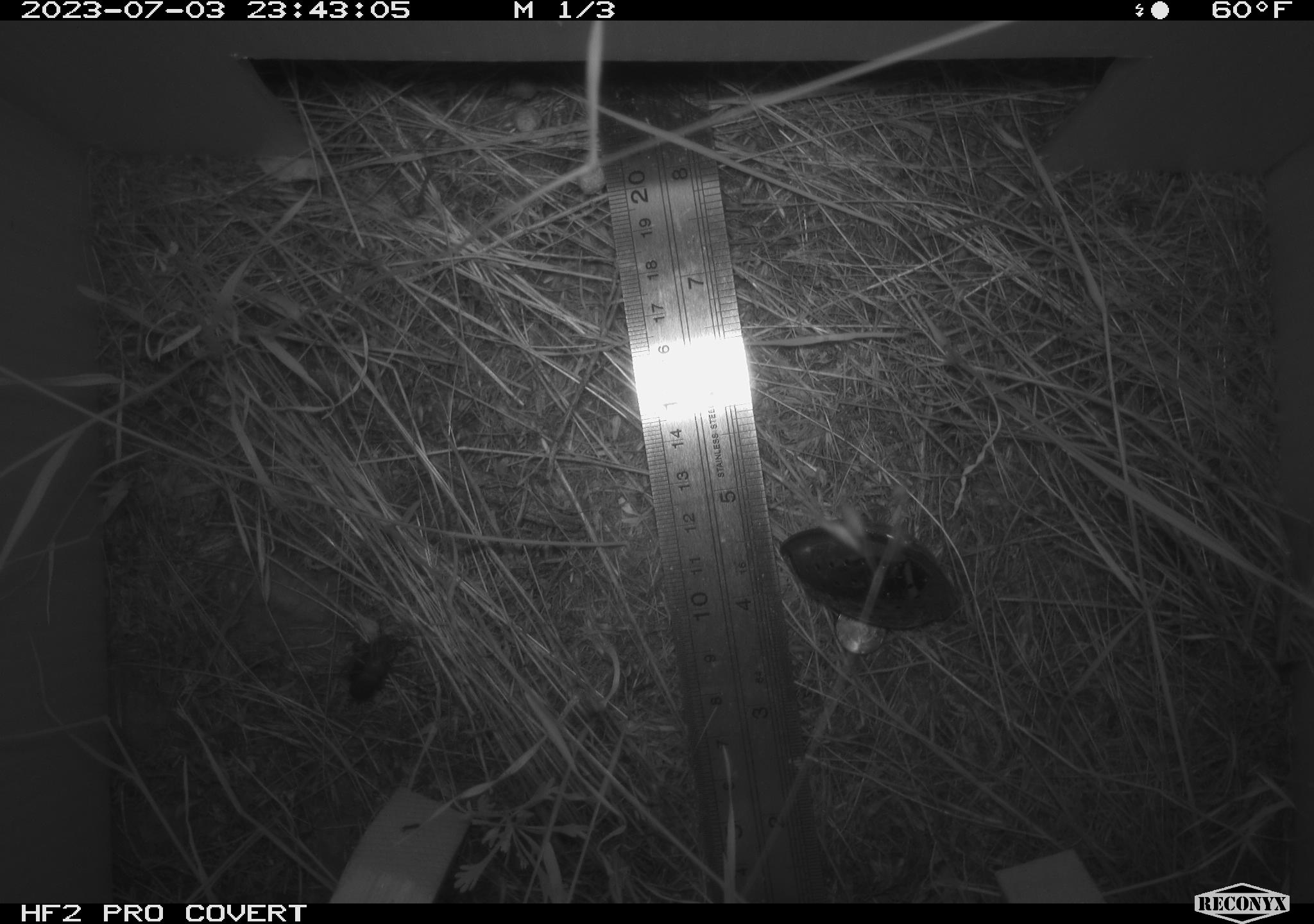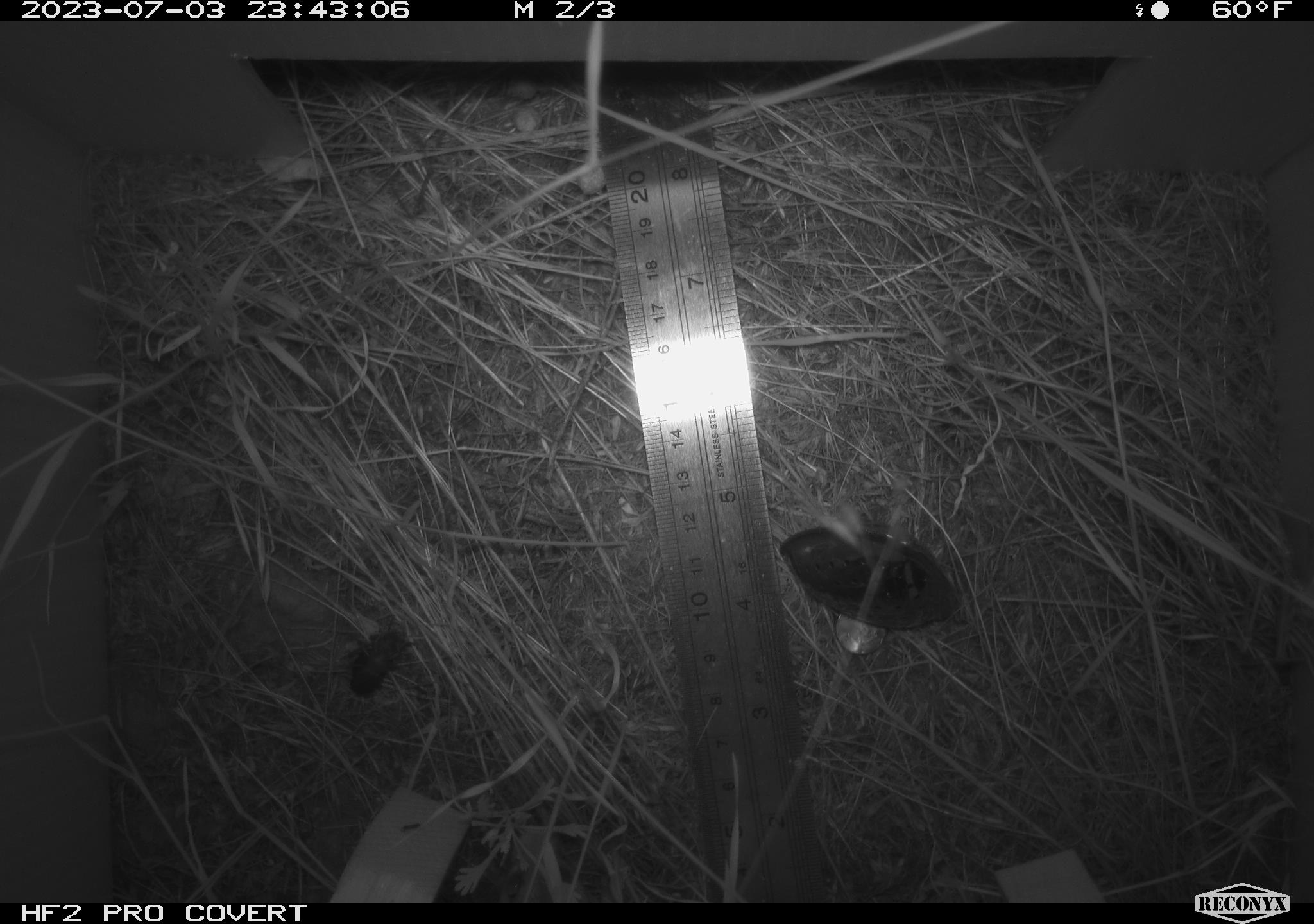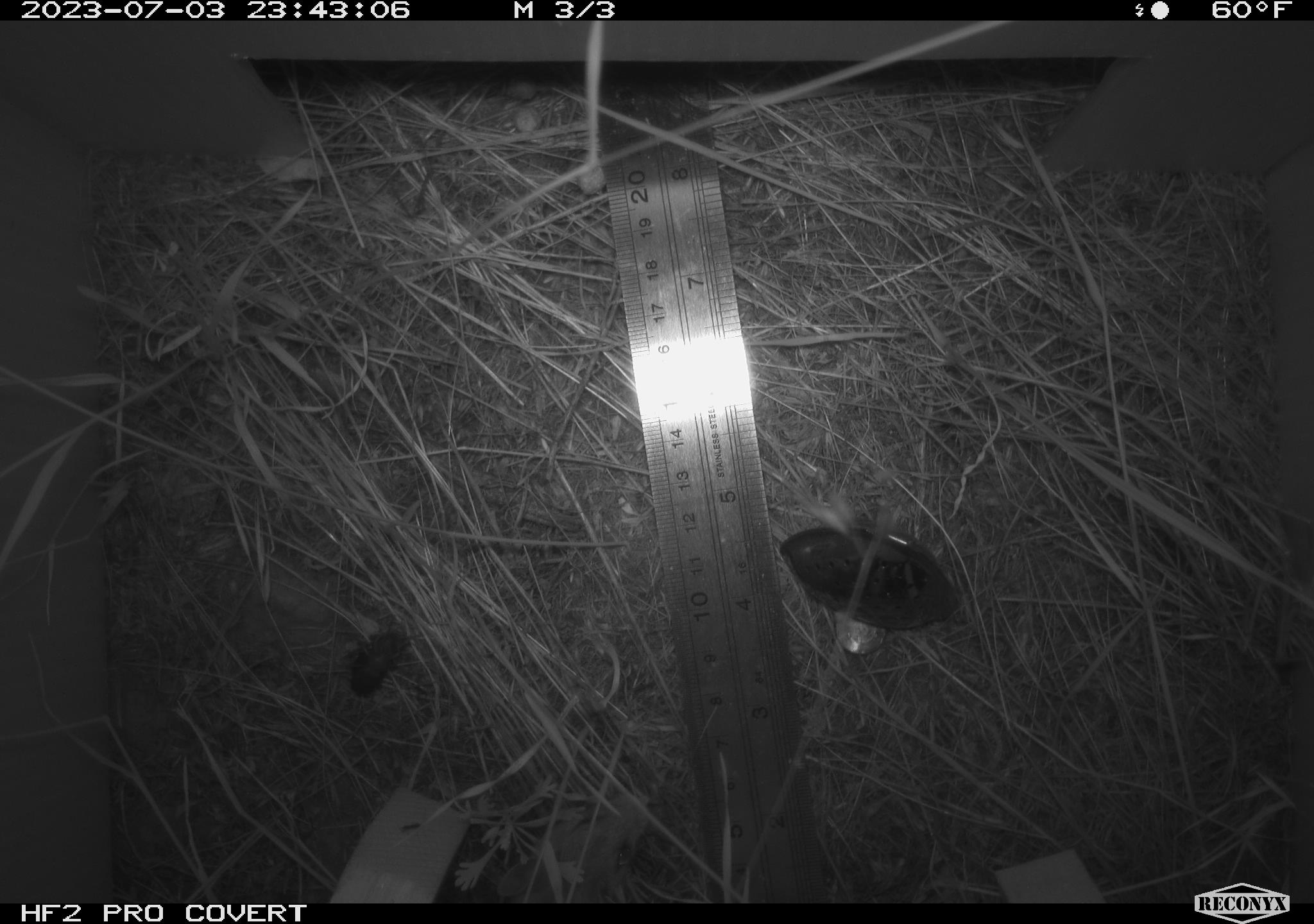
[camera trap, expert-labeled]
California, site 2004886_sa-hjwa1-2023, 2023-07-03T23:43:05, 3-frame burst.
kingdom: Animalia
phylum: Chordata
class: Mammalia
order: Rodentia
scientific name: Rodentia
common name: mouse species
Mouse species (Rodentia).